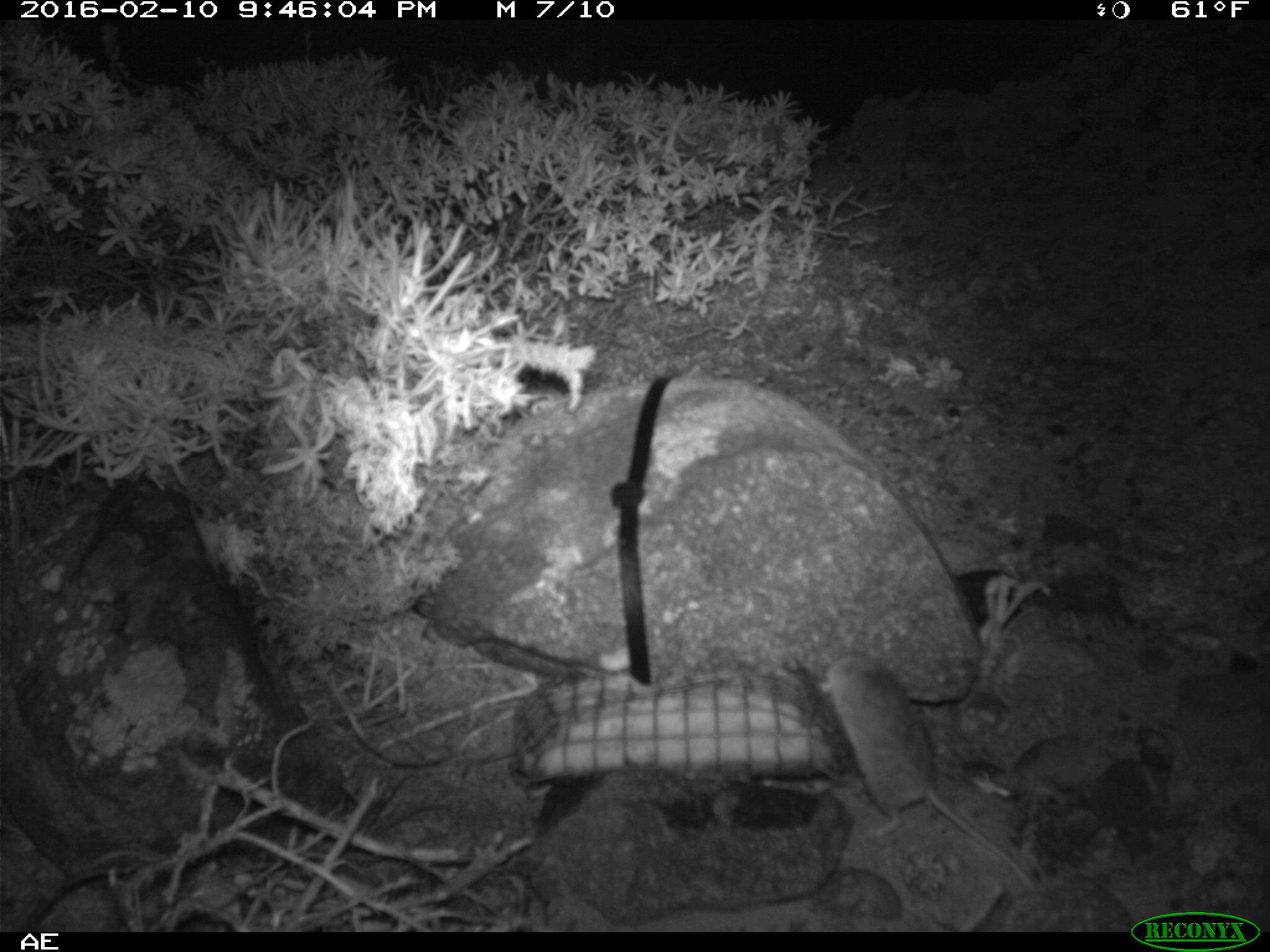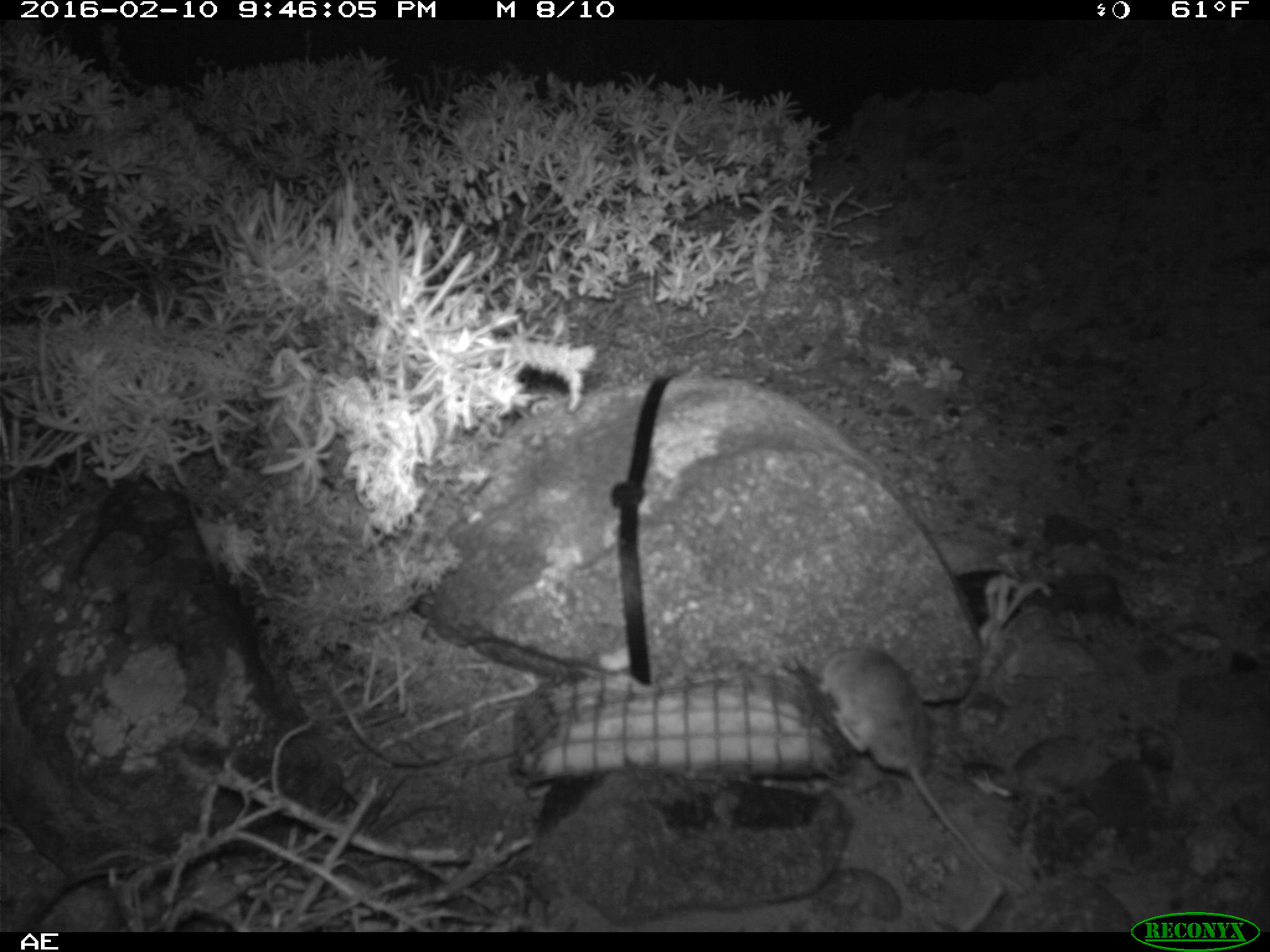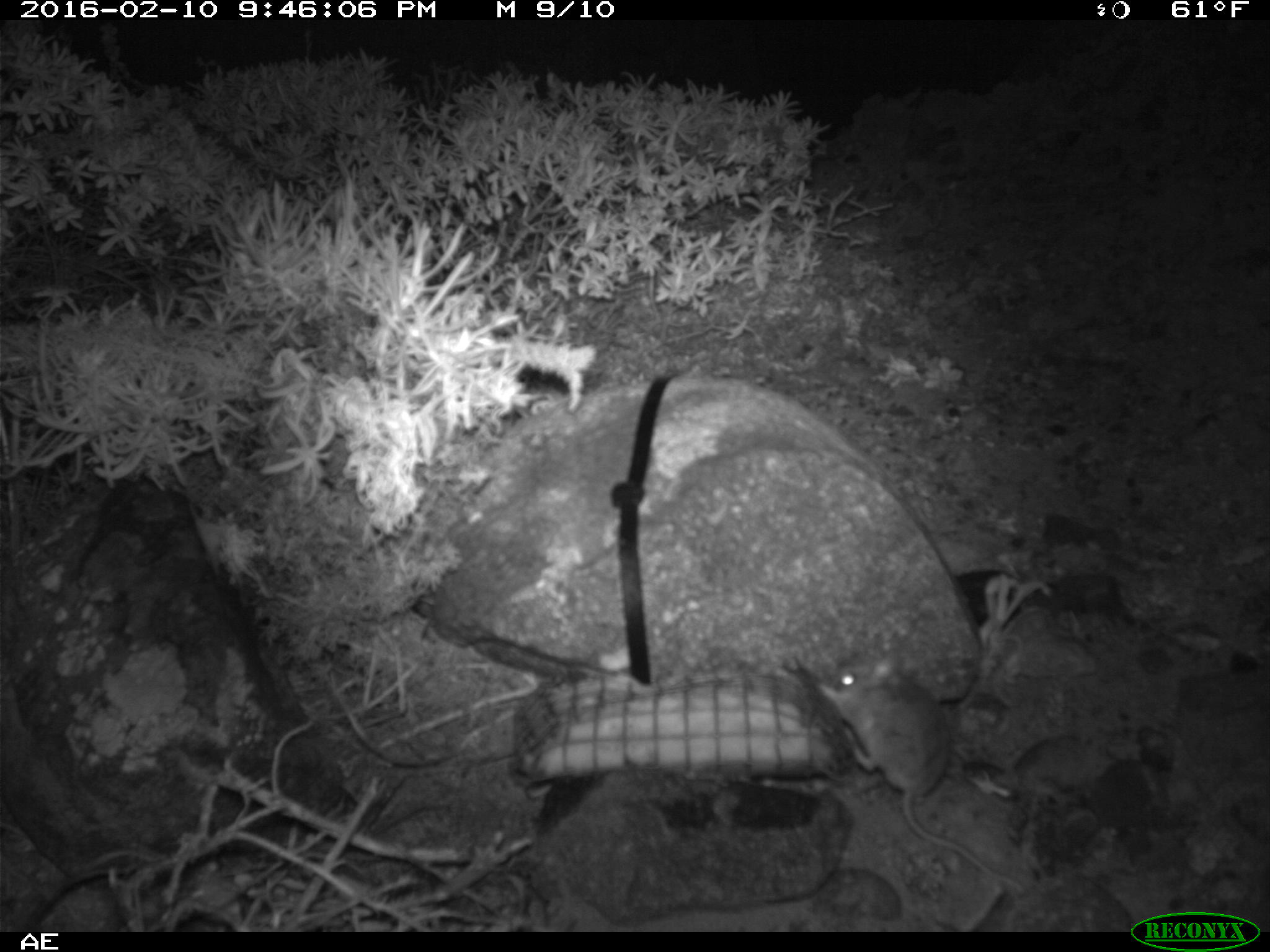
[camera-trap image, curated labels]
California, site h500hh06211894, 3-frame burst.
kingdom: Animalia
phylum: Chordata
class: Mammalia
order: Rodentia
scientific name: Rodentia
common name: rodent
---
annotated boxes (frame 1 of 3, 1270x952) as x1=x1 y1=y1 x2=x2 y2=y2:
rodent: x1=815 y1=654 x2=1038 y2=889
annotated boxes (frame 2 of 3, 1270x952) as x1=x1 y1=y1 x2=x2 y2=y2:
rodent: x1=812 y1=643 x2=1024 y2=892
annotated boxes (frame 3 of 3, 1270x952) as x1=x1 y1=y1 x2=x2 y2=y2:
rodent: x1=817 y1=654 x2=1024 y2=892